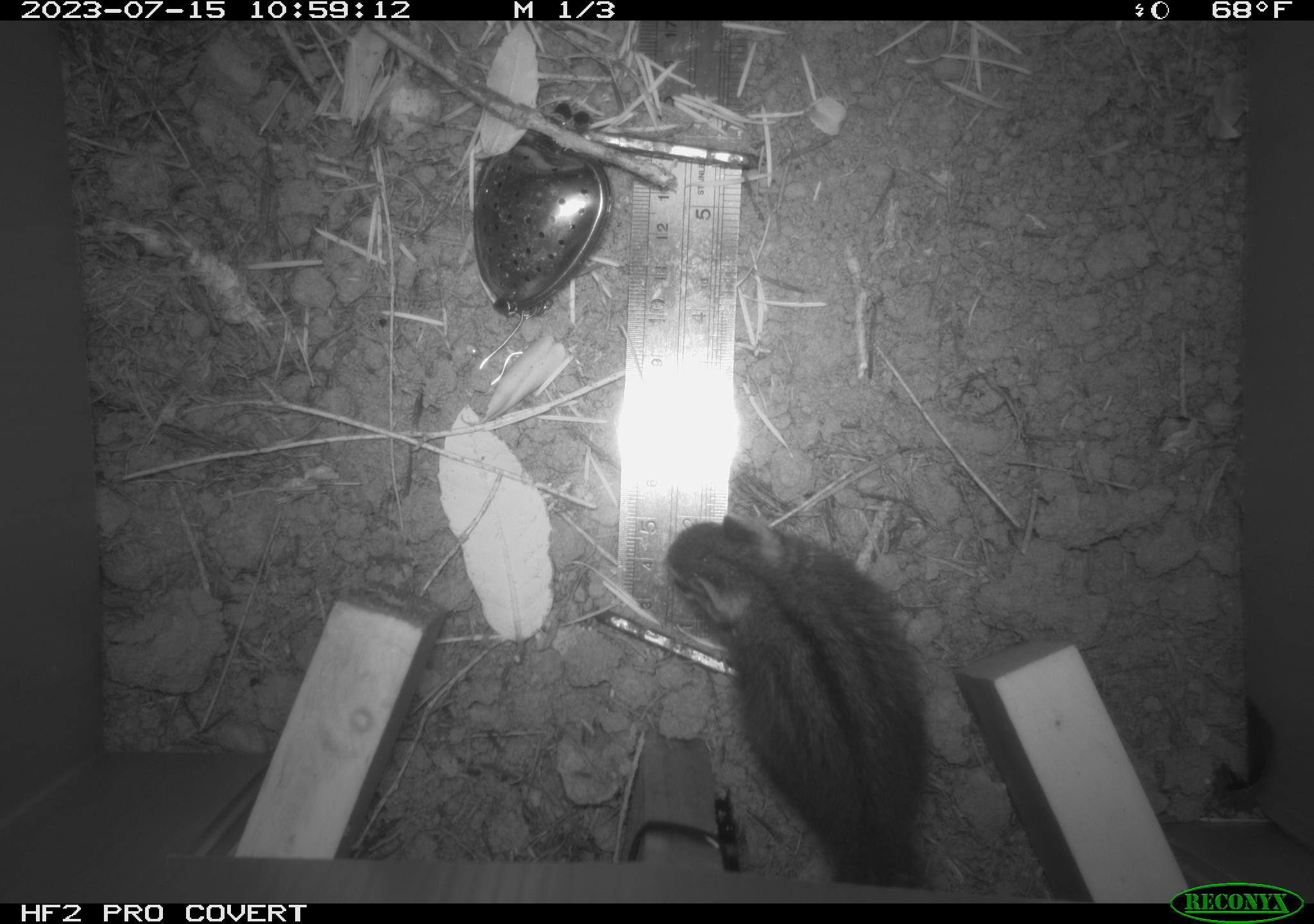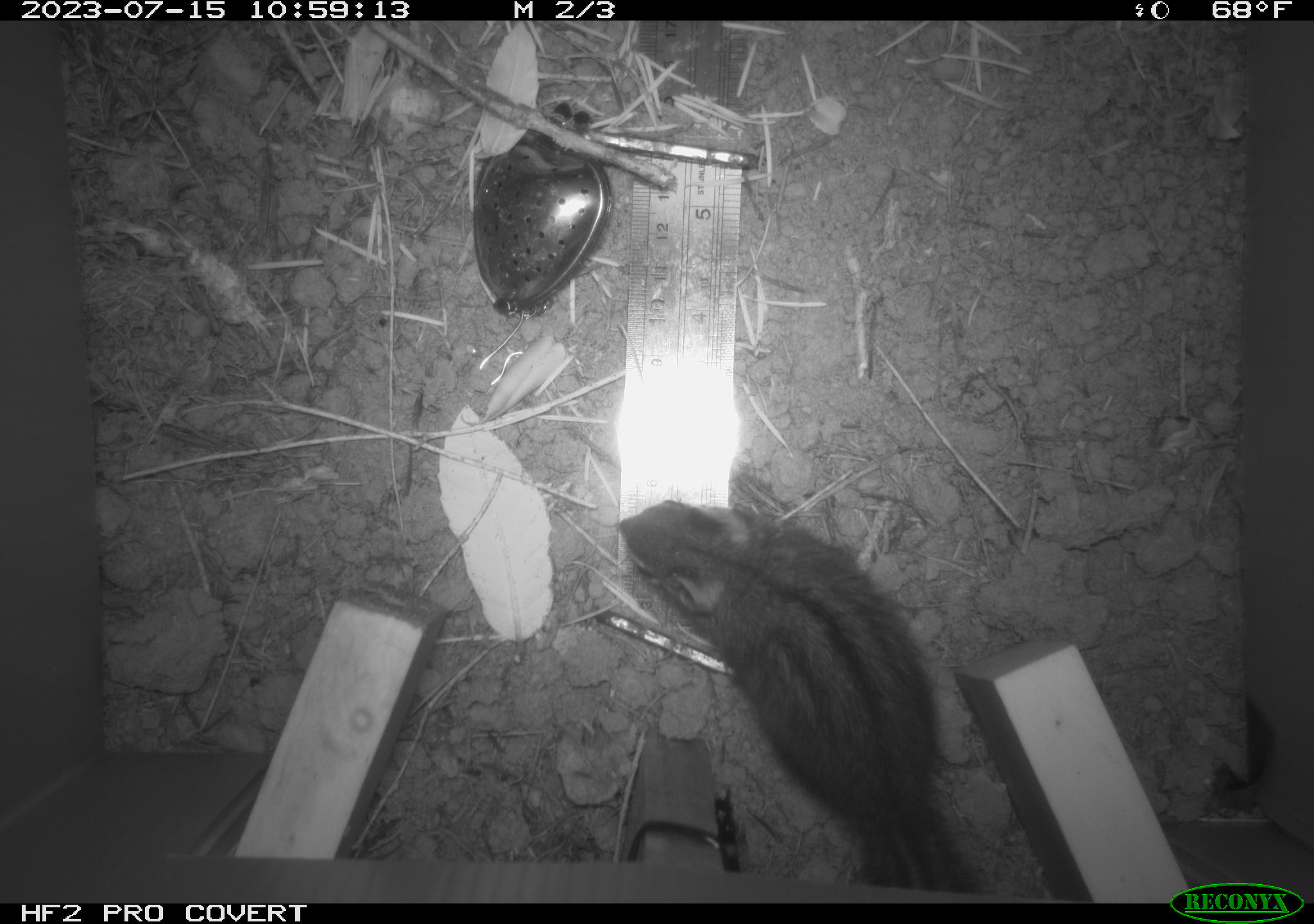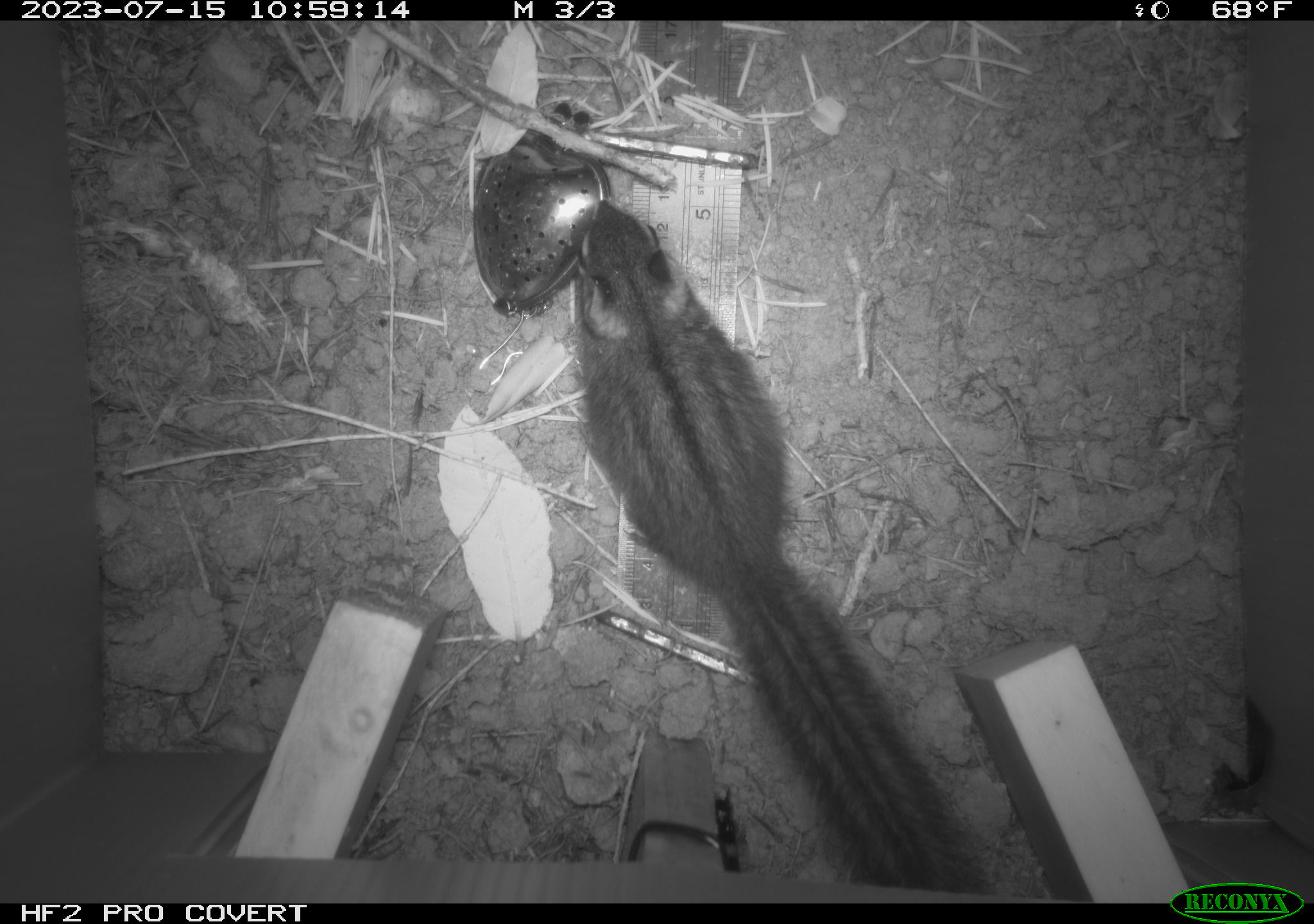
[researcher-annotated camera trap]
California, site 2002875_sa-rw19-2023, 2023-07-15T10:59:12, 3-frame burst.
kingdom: Animalia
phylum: Chordata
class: Mammalia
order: Rodentia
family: Sciuridae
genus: Neotamias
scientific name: Neotamias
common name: western chipmunks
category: neotamias species